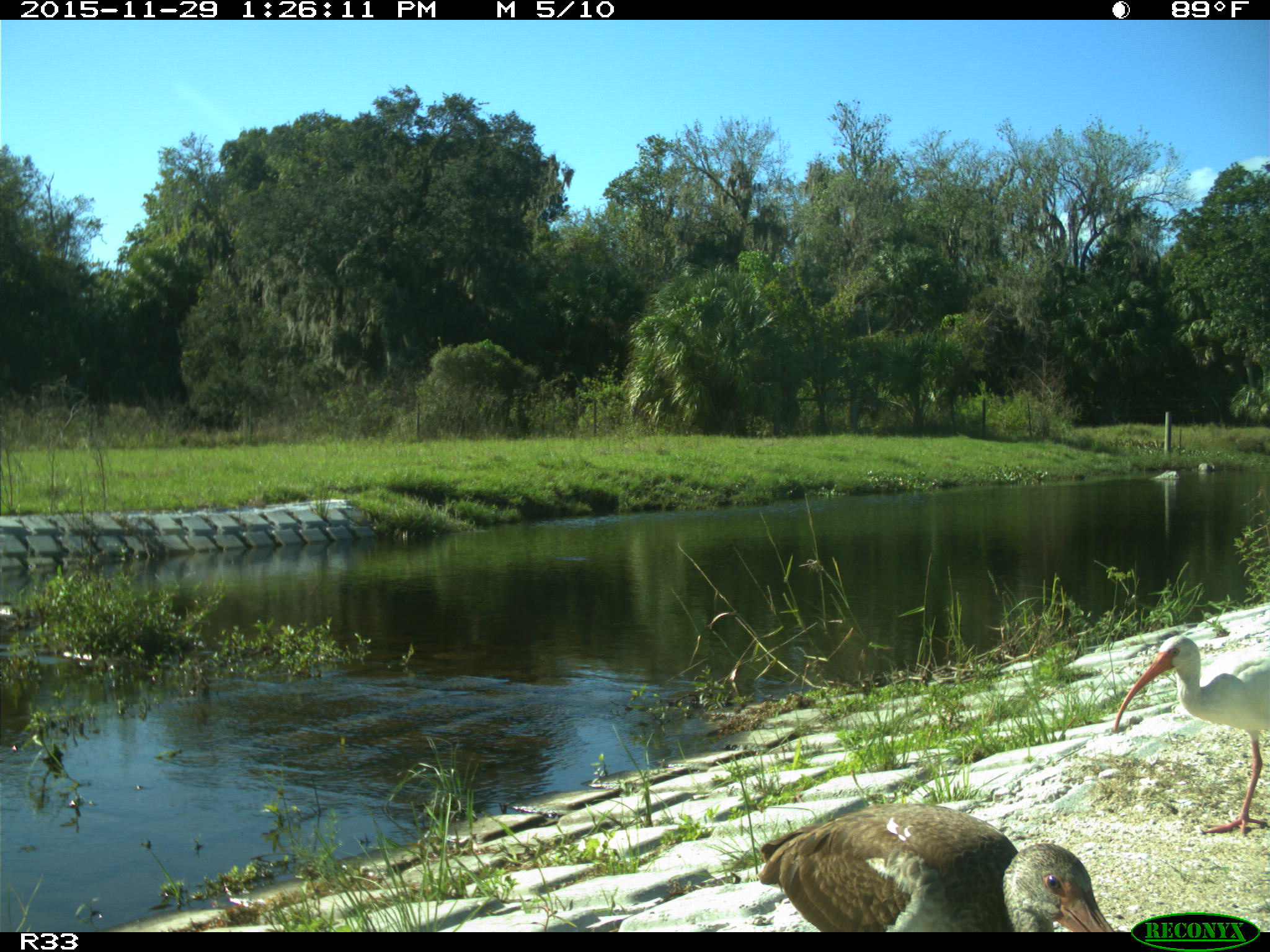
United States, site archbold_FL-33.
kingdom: Animalia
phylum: Chordata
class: Aves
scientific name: Aves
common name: birds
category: unidentified bird